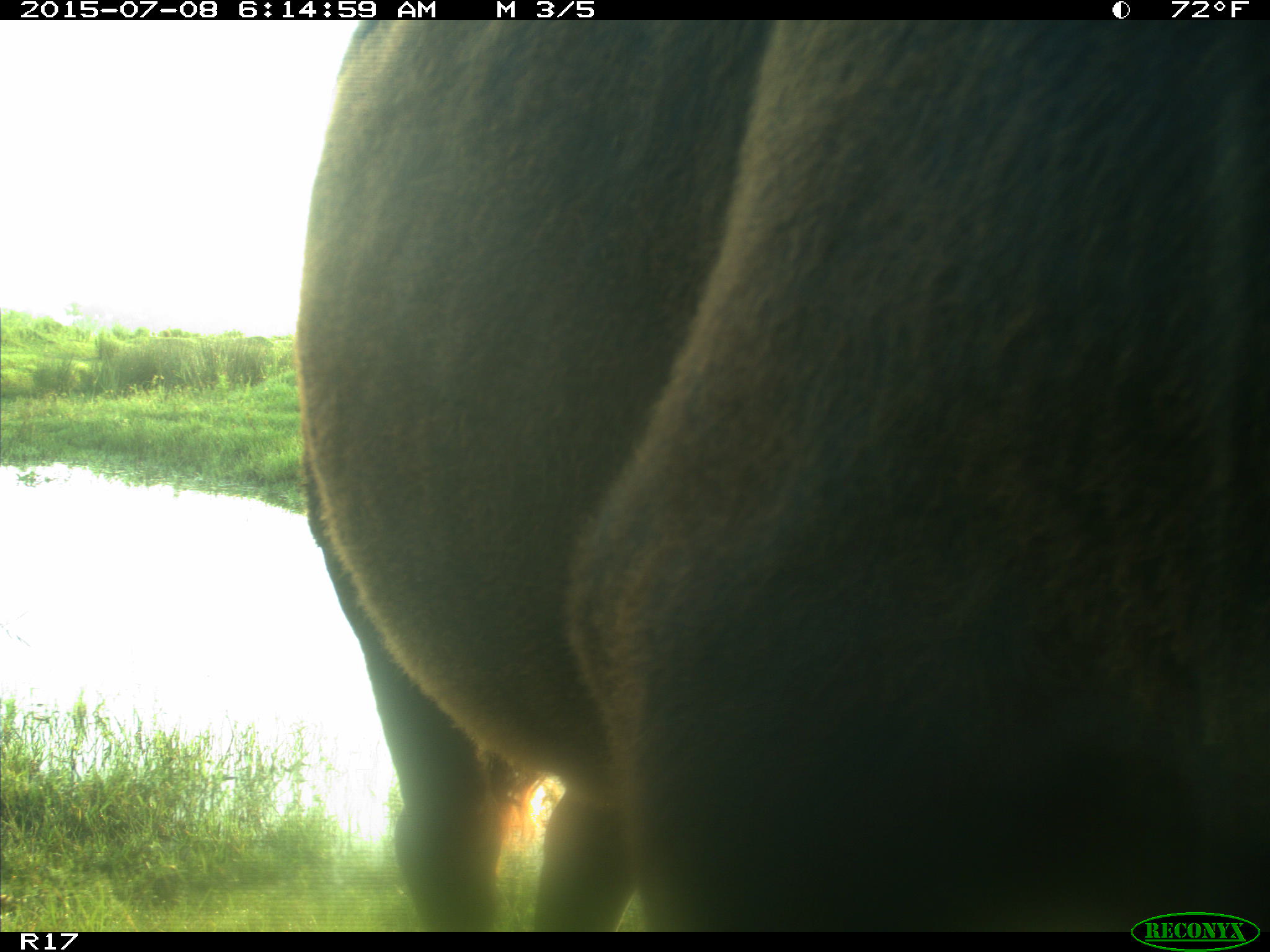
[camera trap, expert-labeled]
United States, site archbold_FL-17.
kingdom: Animalia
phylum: Chordata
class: Mammalia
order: Artiodactyla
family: Bovidae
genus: Bos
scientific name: Bos taurus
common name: domestic cow